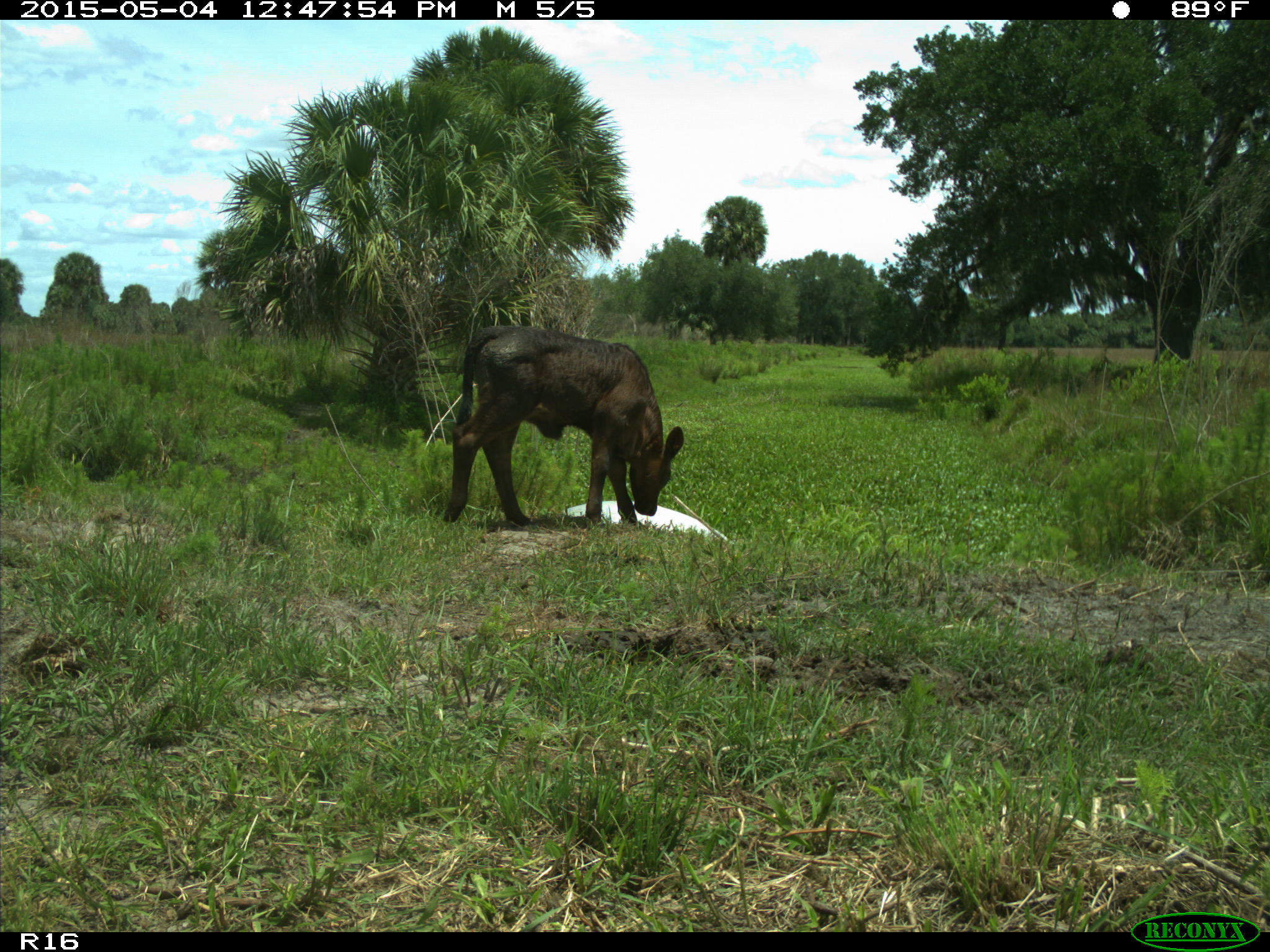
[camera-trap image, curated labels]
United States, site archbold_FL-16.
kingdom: Animalia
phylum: Chordata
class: Mammalia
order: Artiodactyla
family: Bovidae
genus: Bos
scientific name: Bos taurus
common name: domestic cow